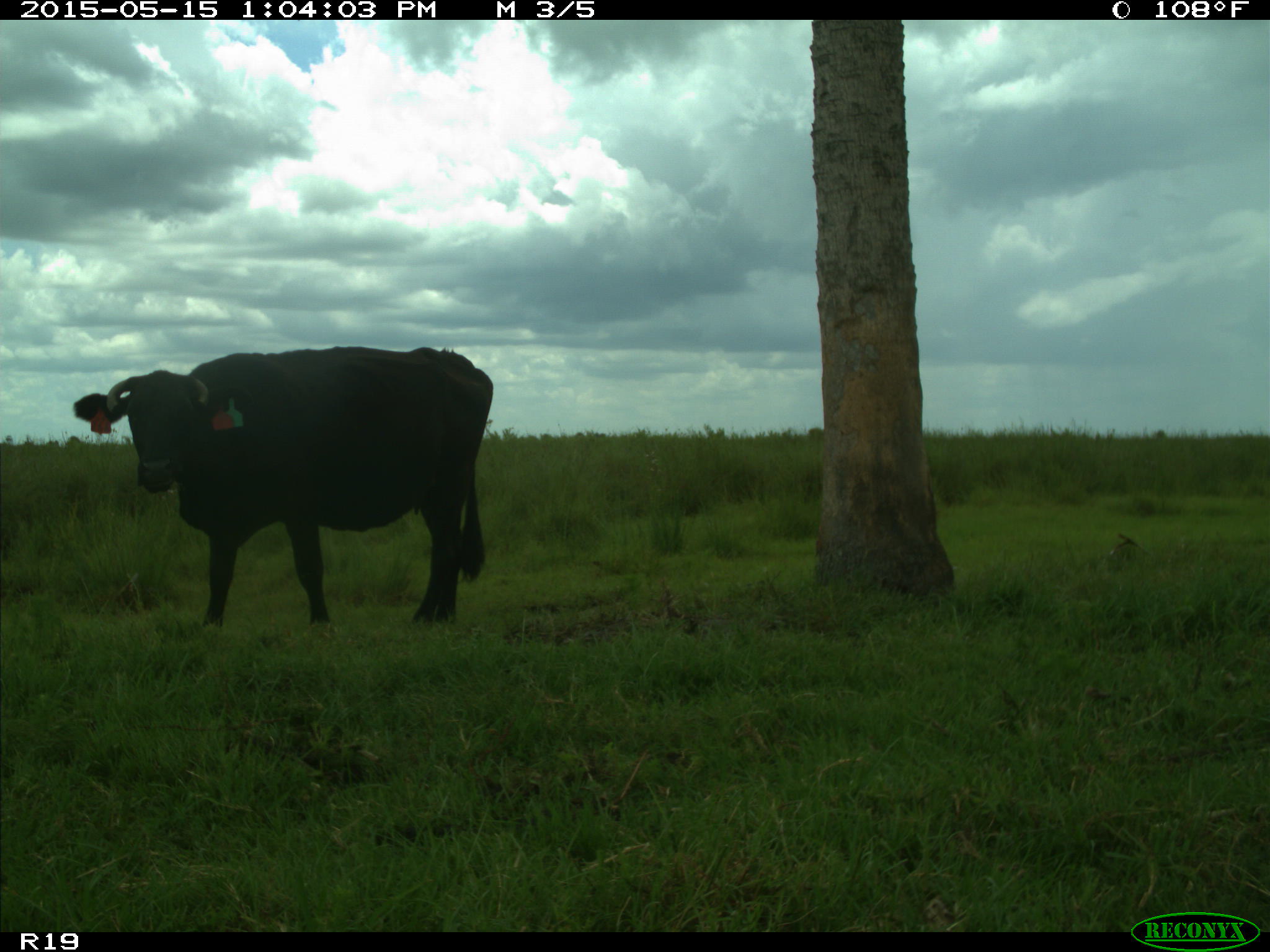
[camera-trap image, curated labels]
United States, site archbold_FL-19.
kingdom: Animalia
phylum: Chordata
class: Mammalia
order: Artiodactyla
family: Bovidae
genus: Bos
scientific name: Bos taurus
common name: domestic cow